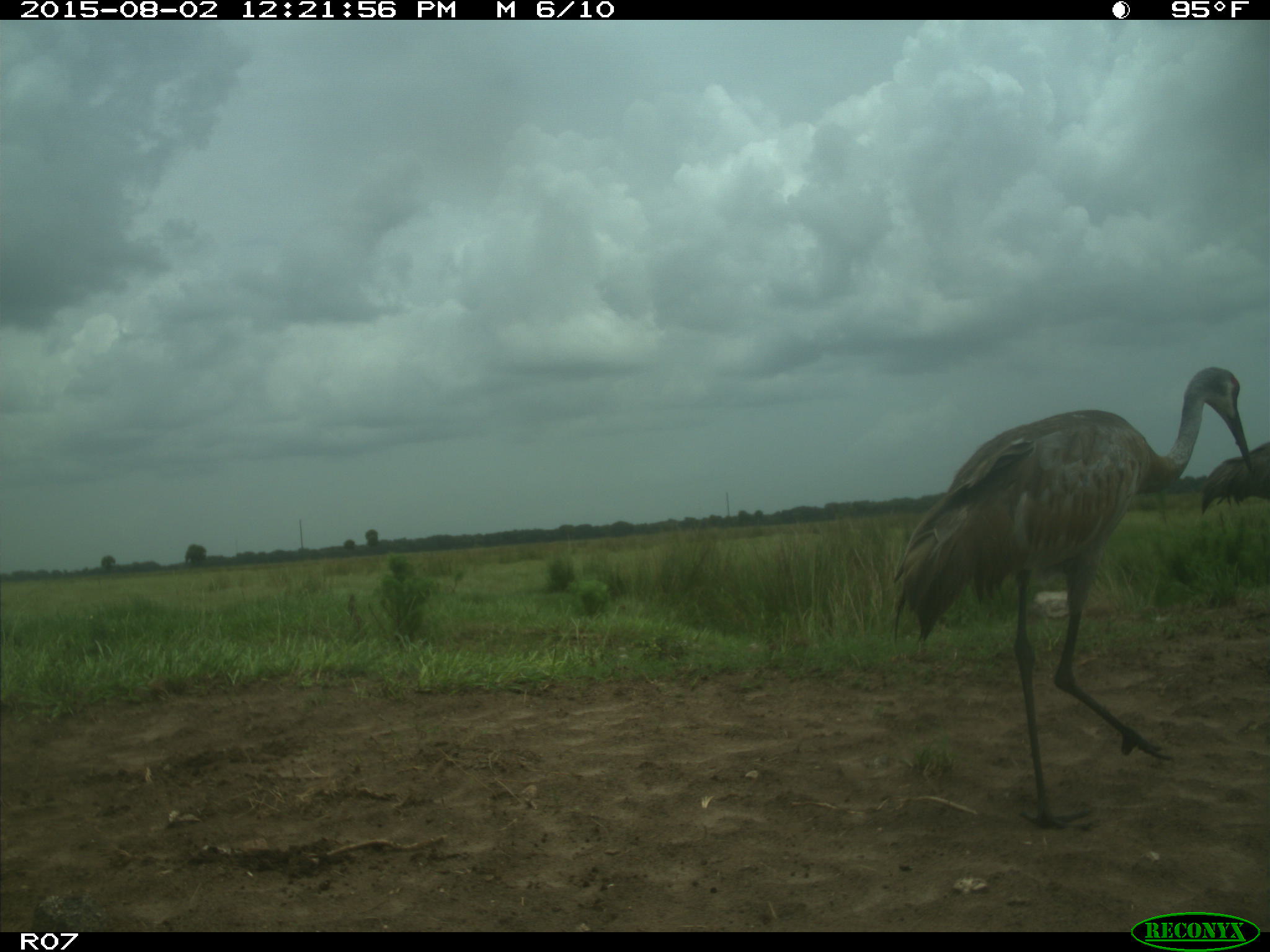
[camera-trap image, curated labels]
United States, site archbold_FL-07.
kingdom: Animalia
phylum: Chordata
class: Aves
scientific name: Aves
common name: birds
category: unidentified bird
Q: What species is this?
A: Unidentified bird (birds) (Aves).